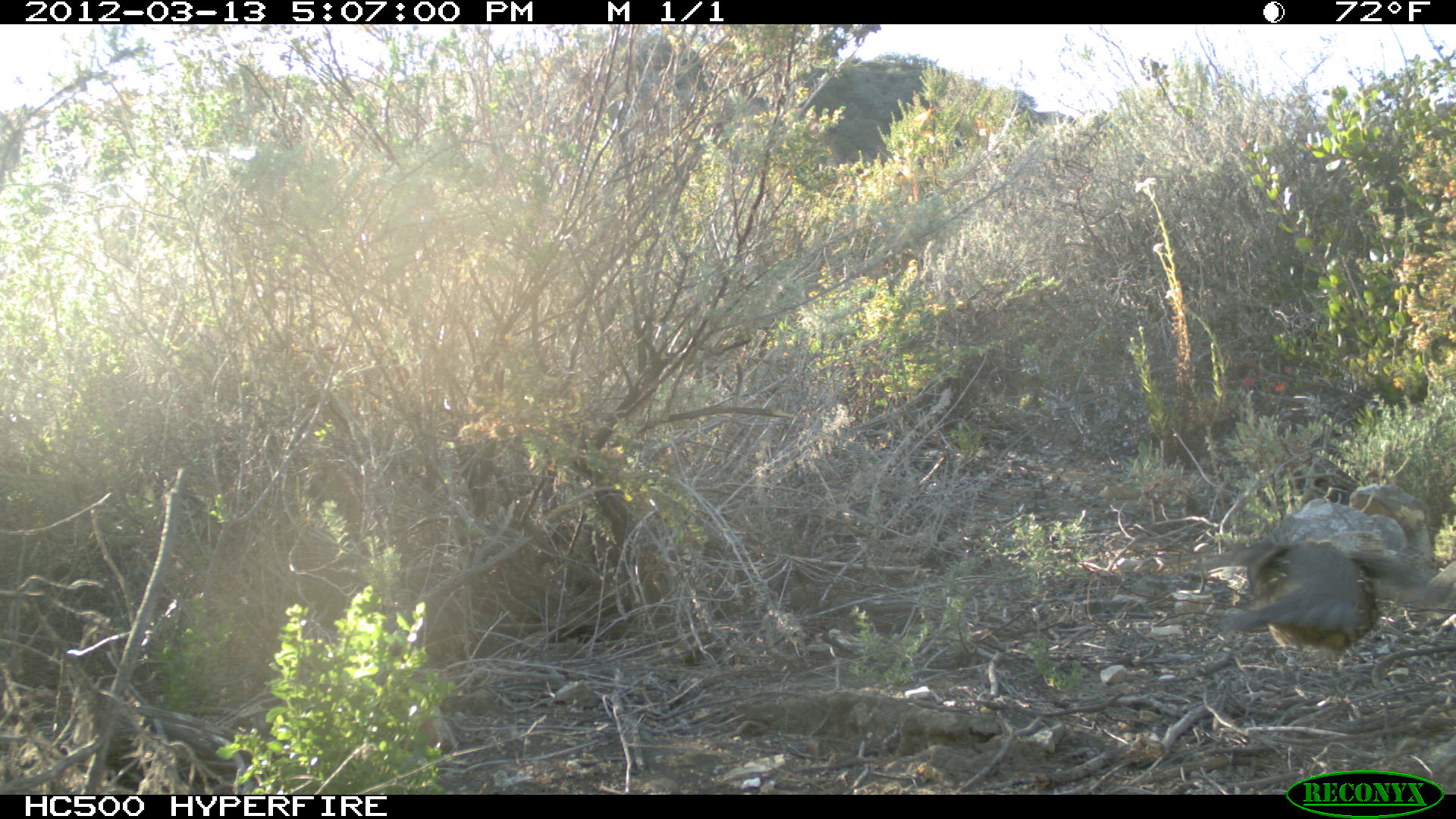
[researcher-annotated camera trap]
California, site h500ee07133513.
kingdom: Animalia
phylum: Chordata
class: Aves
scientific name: Aves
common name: bird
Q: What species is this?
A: Bird (Aves).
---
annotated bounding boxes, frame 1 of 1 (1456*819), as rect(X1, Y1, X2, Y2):
bird: rect(1221, 535, 1375, 681)